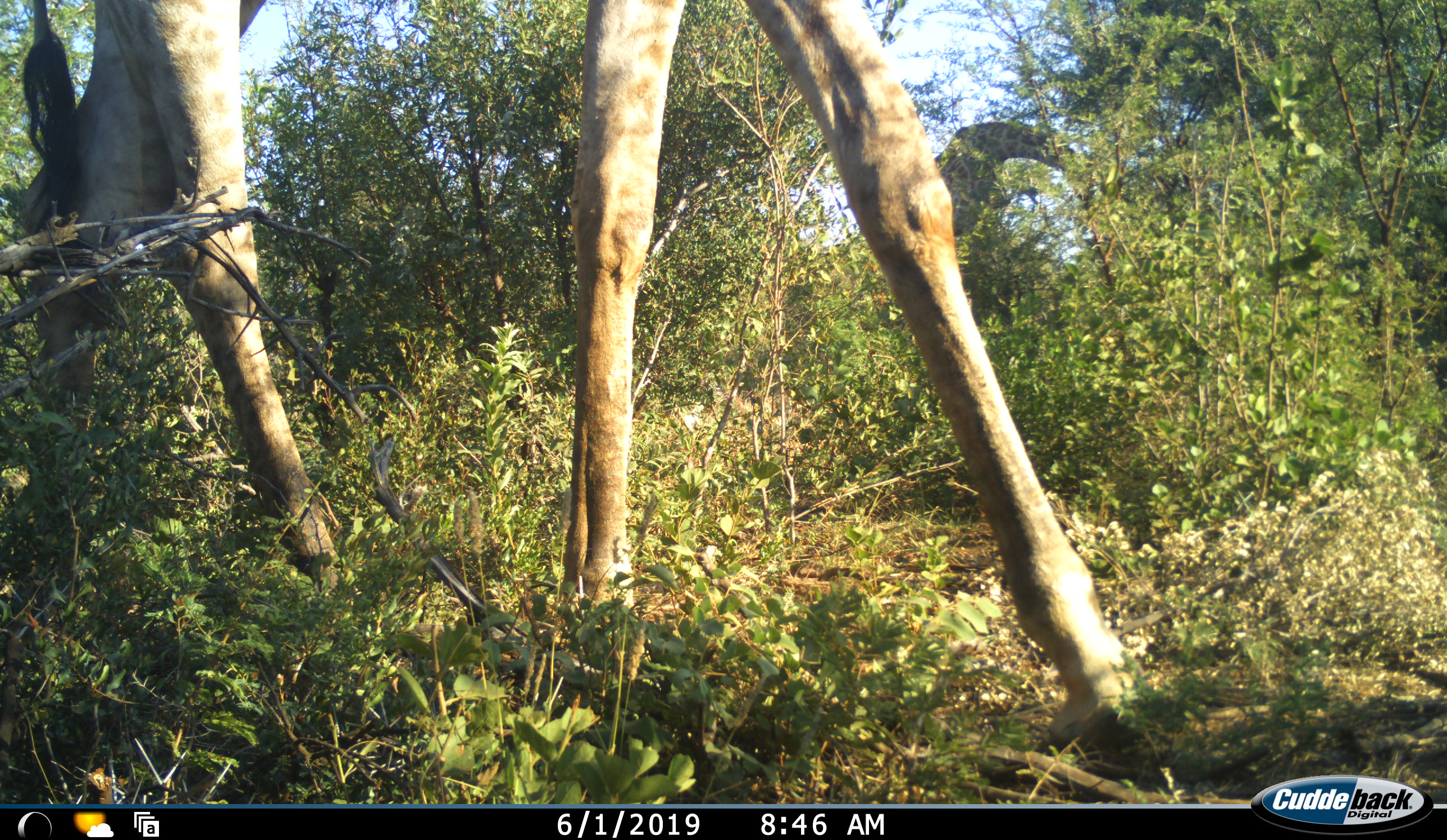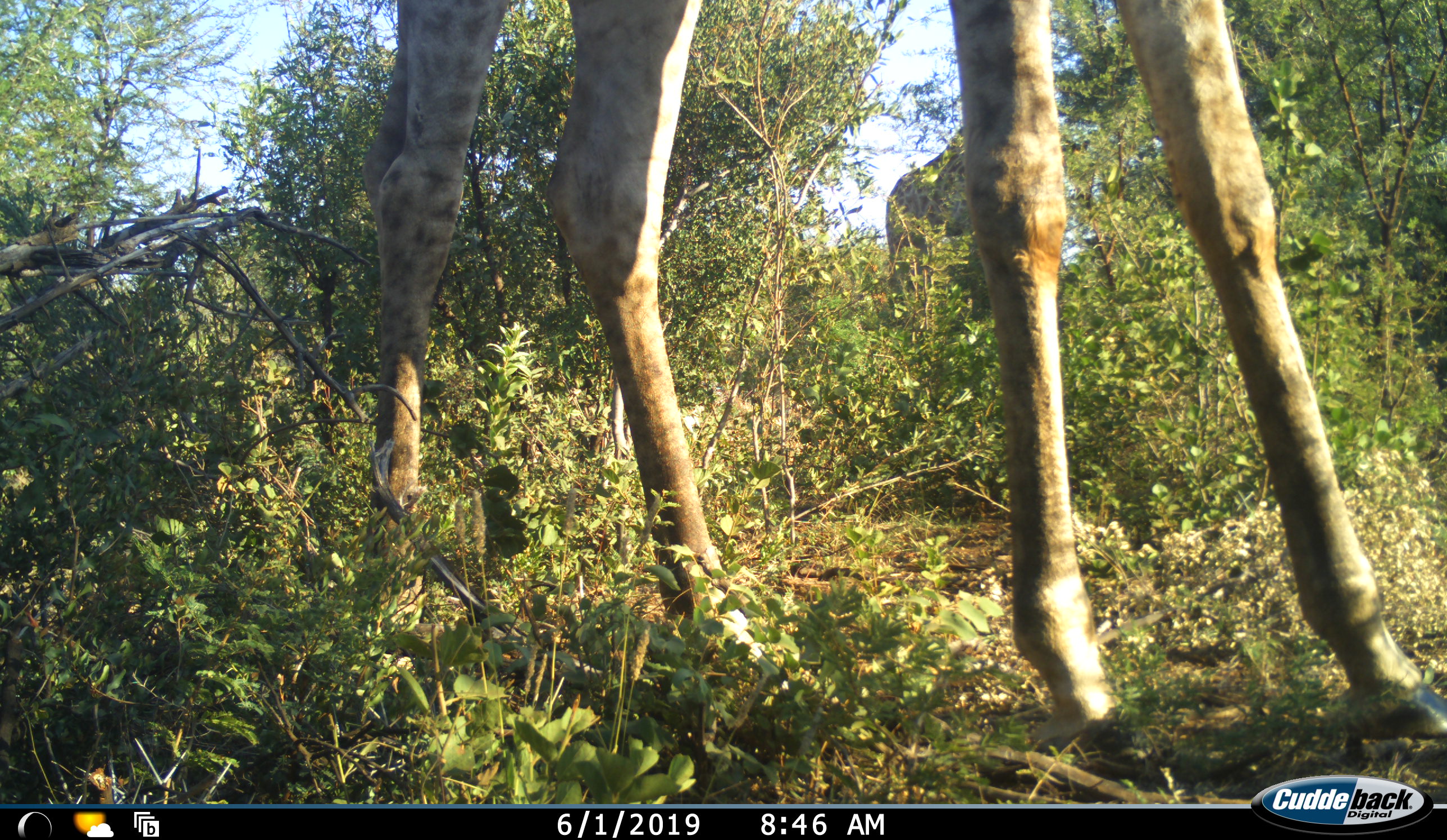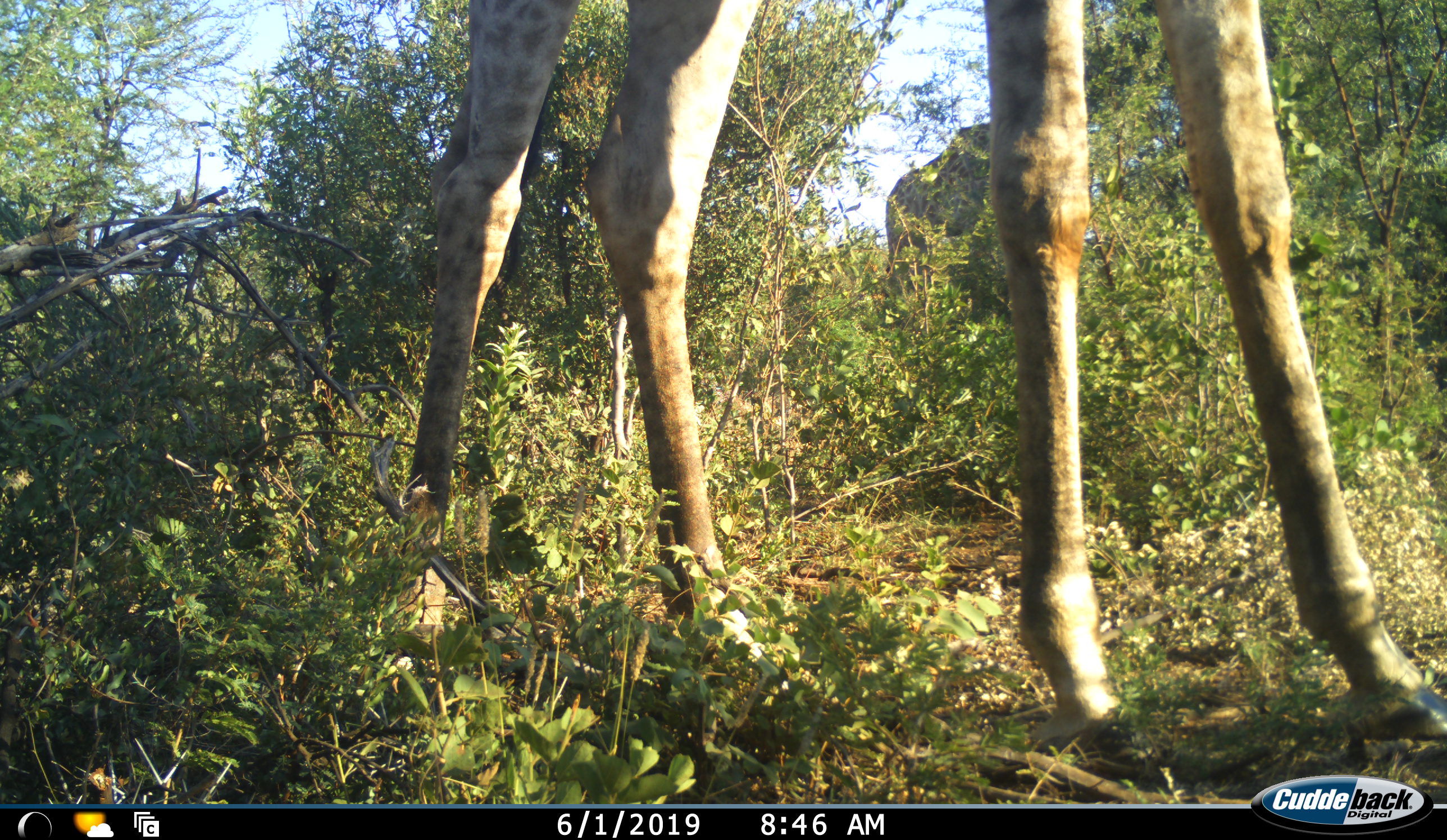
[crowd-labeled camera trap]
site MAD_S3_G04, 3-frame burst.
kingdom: Animalia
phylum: Chordata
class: Mammalia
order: Artiodactyla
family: Giraffidae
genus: Giraffa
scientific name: Giraffa camelopardalis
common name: giraffe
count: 2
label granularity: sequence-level